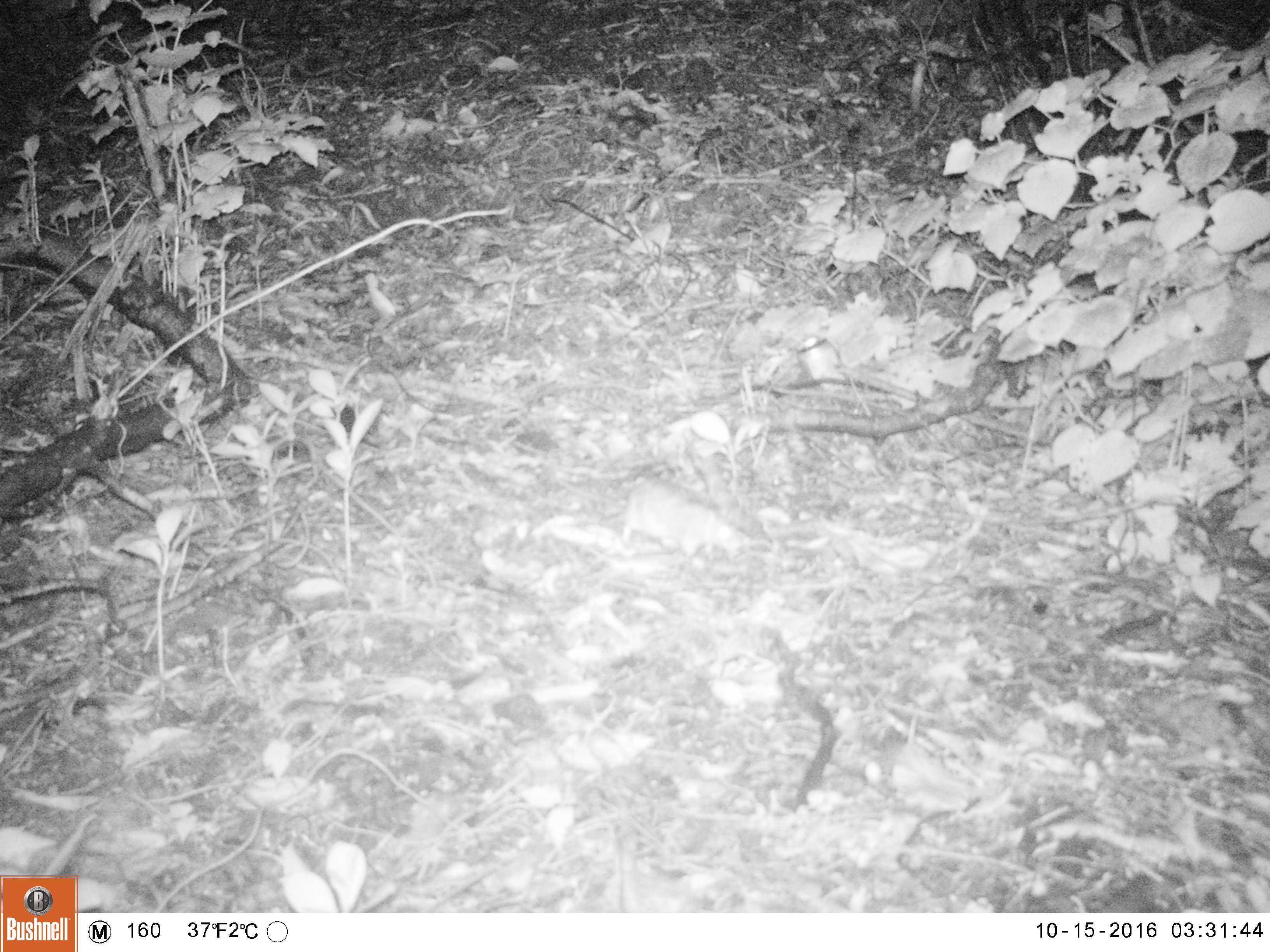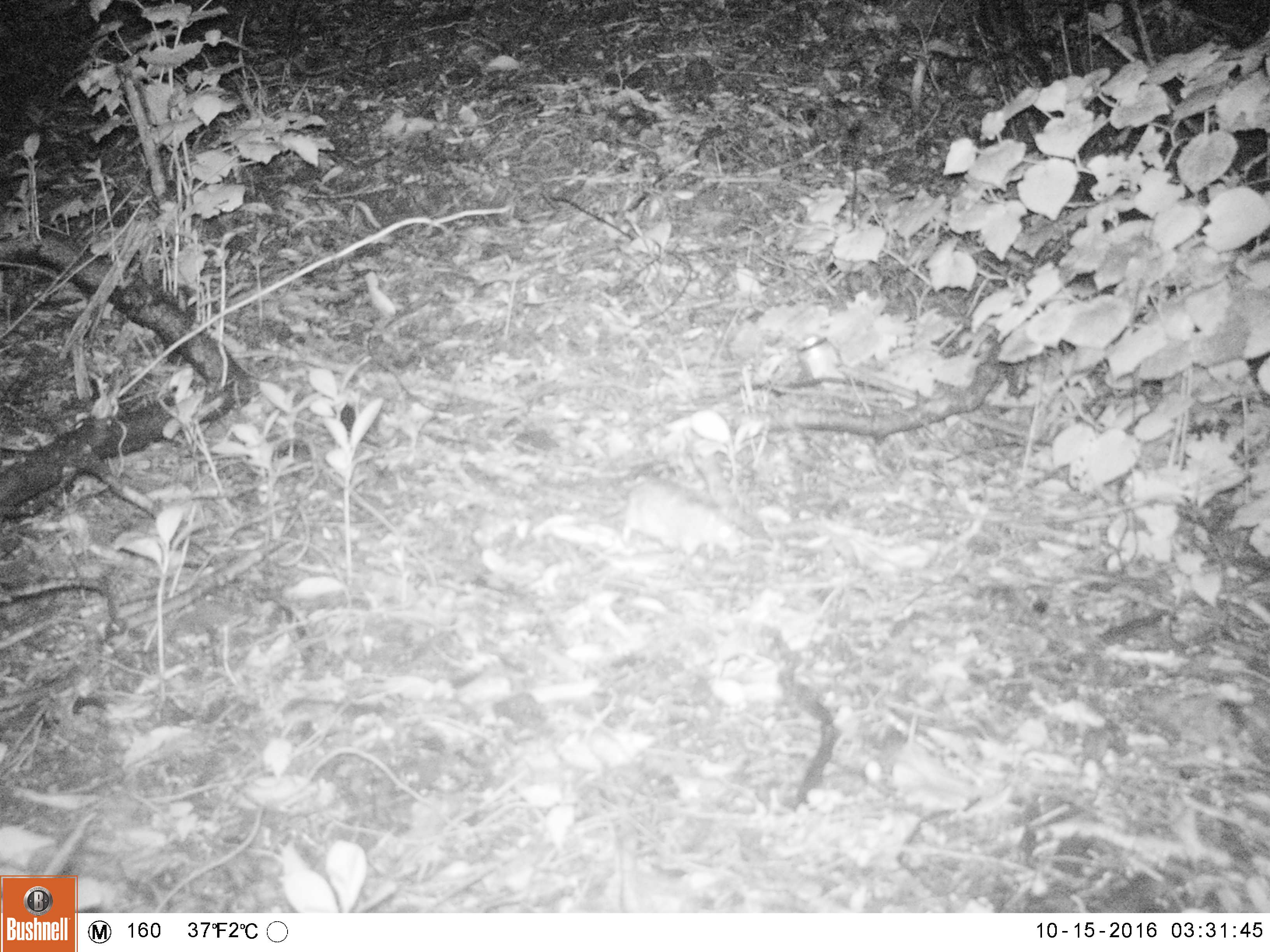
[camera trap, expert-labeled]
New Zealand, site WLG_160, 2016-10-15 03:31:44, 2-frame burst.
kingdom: Animalia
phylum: Chordata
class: Mammalia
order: Rodentia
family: Muridae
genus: Rattus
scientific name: Rattus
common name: rat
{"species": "rat (Rattus)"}